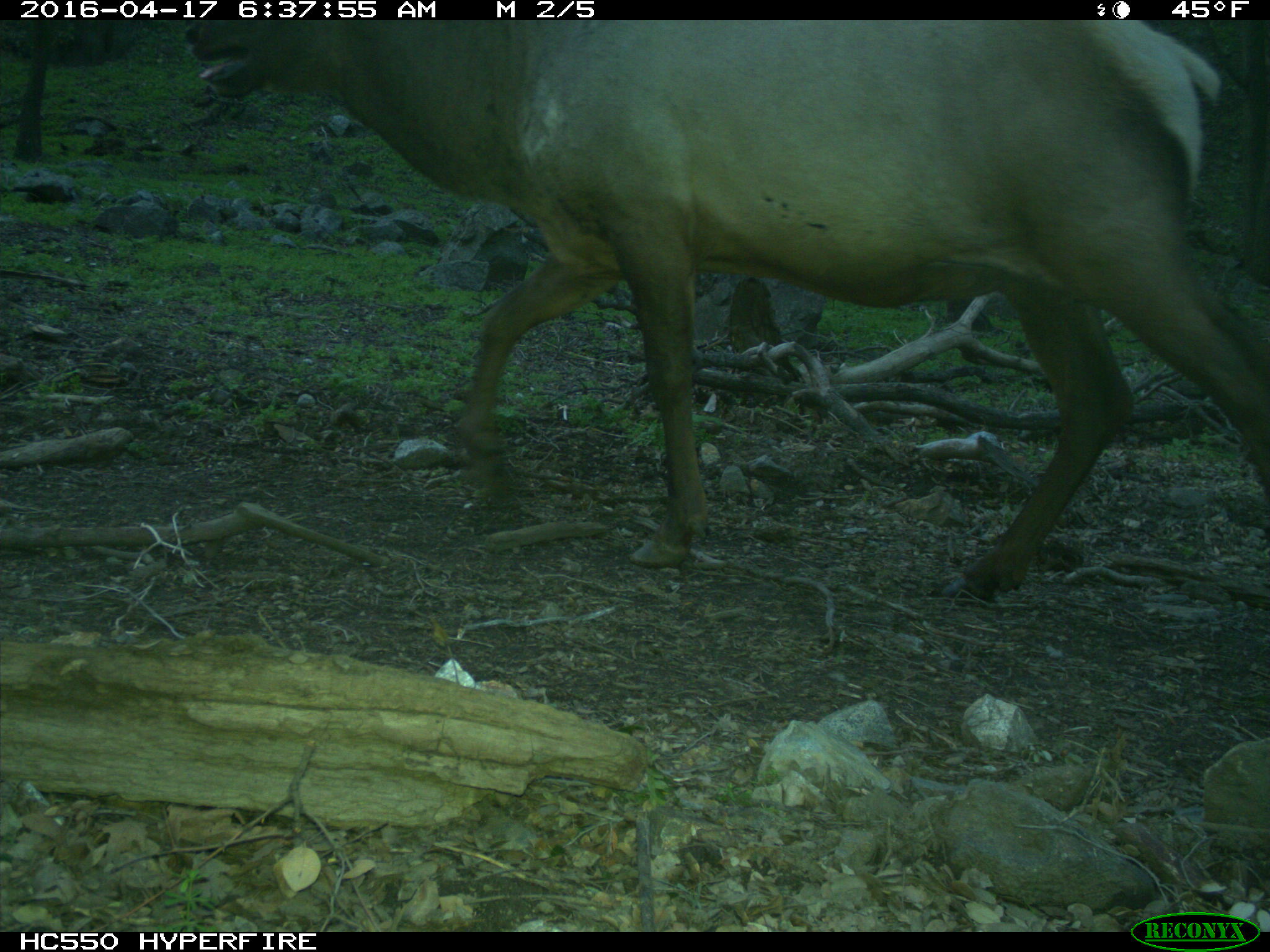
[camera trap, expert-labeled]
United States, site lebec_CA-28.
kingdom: Animalia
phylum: Chordata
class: Mammalia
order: Artiodactyla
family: Cervidae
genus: Cervus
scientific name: Cervus canadensis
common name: elk